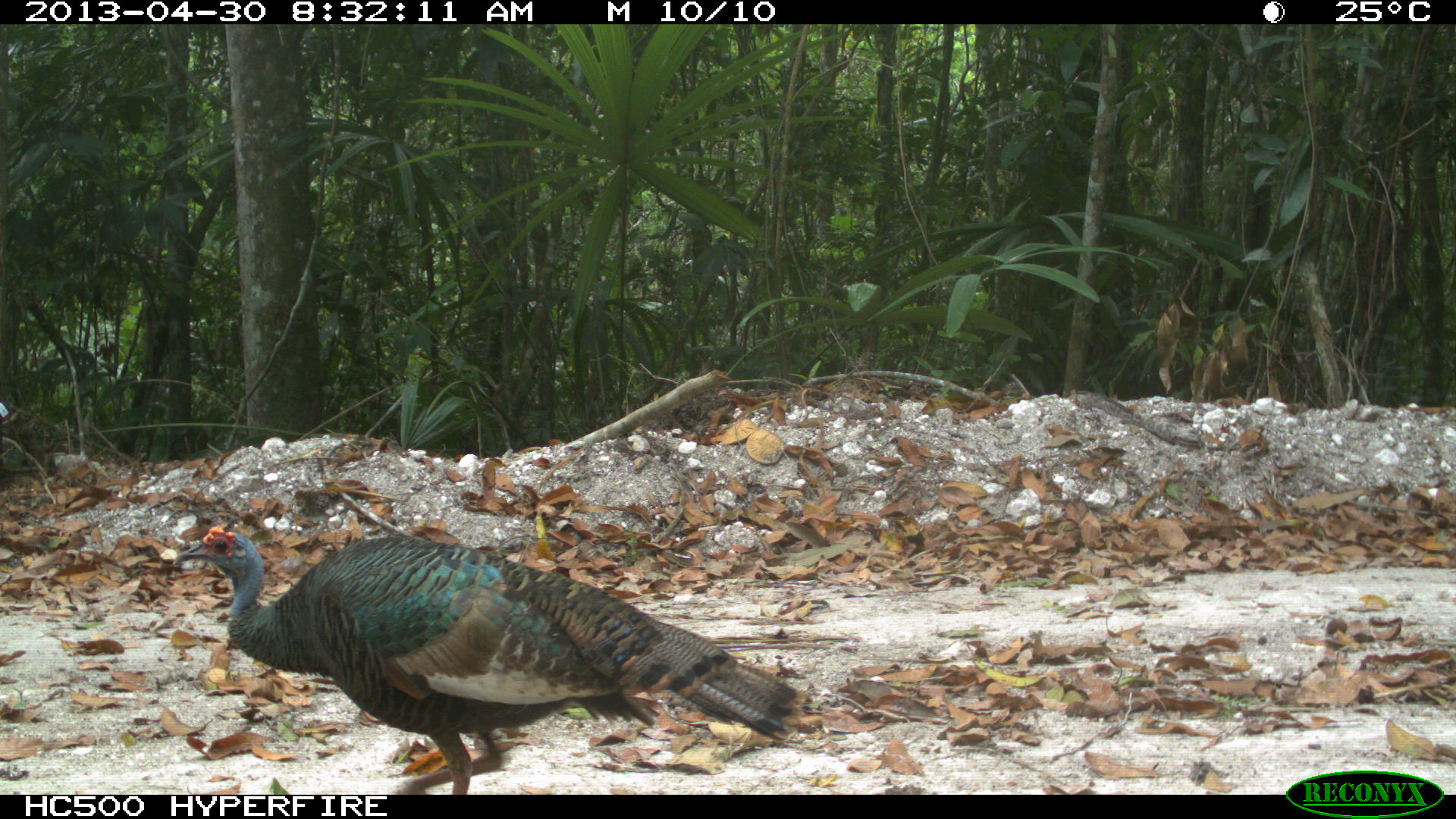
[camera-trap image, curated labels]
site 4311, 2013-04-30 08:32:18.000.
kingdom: Animalia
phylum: Chordata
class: Aves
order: Galliformes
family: Phasianidae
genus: Meleagris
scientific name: Meleagris ocellata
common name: ocellated turkey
Meleagris ocellata (ocellated turkey), count 1, sex female.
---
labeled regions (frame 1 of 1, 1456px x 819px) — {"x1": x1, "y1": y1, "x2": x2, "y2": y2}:
meleagris ocellata: {"x1": 170, "y1": 525, "x2": 807, "y2": 793}